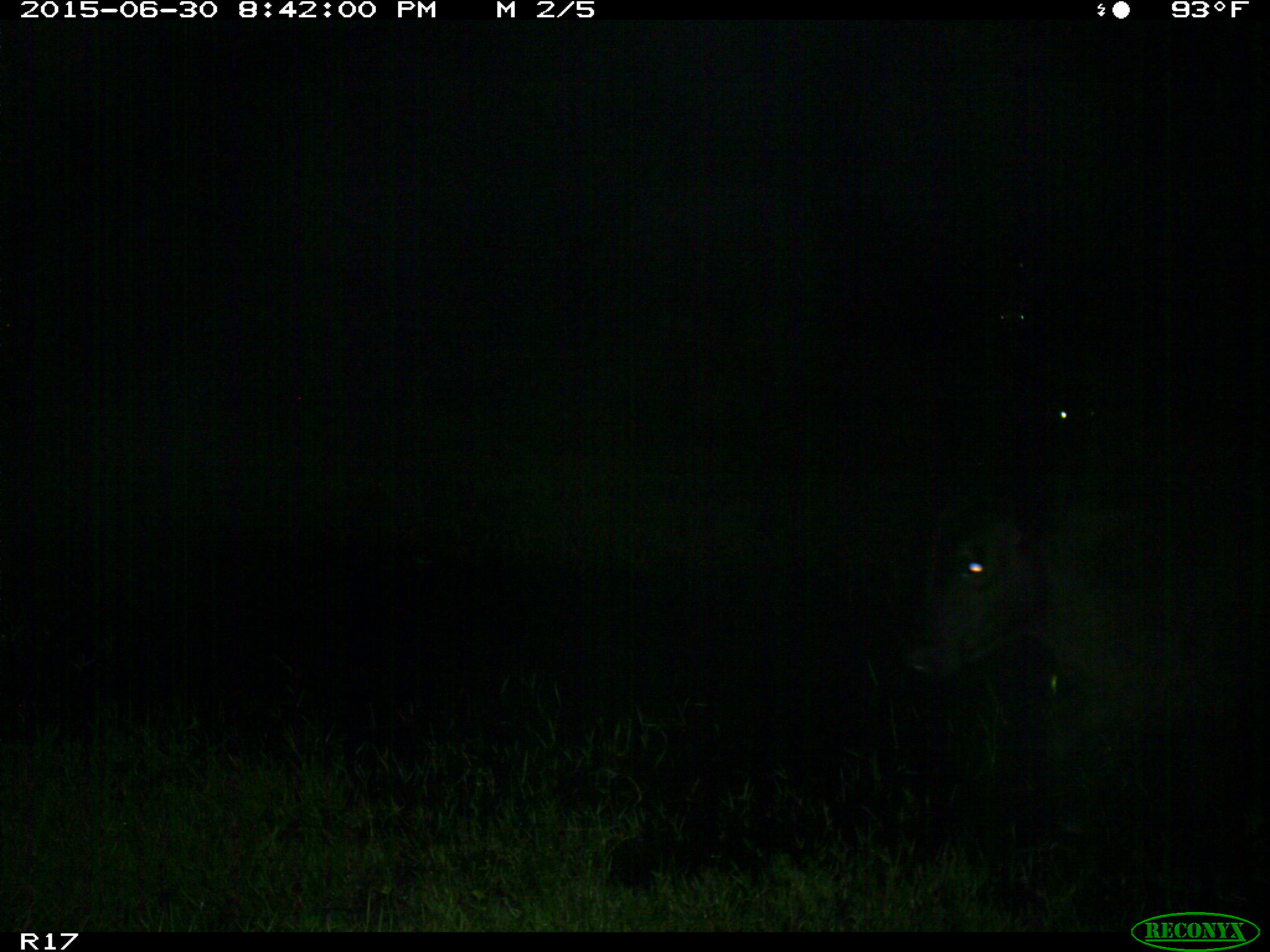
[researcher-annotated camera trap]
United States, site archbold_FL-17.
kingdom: Animalia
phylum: Chordata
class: Mammalia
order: Artiodactyla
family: Bovidae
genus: Bos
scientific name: Bos taurus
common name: domestic cow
Bos taurus (domestic cow).